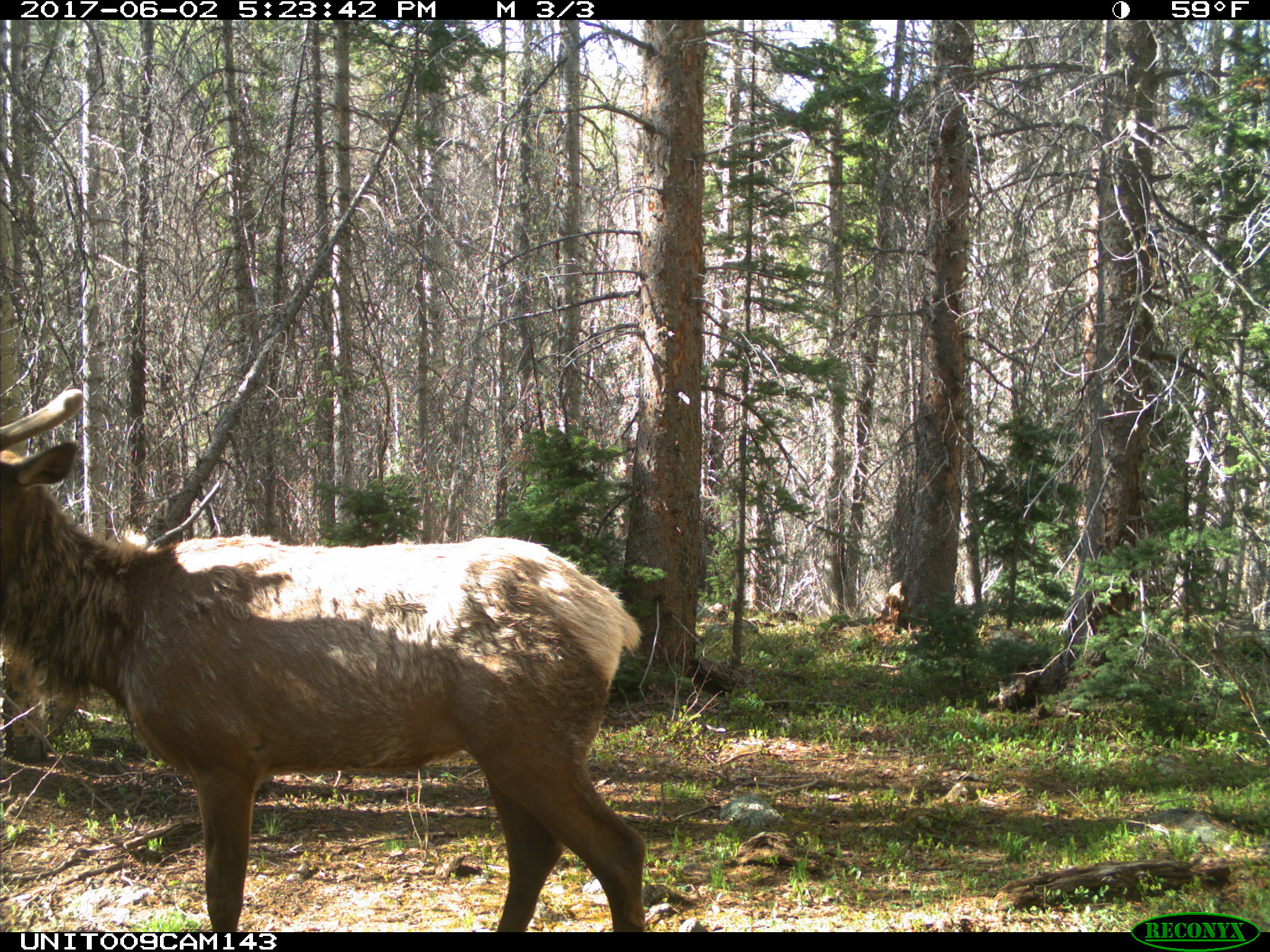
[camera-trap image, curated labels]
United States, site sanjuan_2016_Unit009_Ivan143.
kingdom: Animalia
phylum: Chordata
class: Mammalia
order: Artiodactyla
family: Cervidae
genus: Cervus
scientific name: Cervus elaphus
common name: red deer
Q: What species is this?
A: Cervus elaphus (red deer).